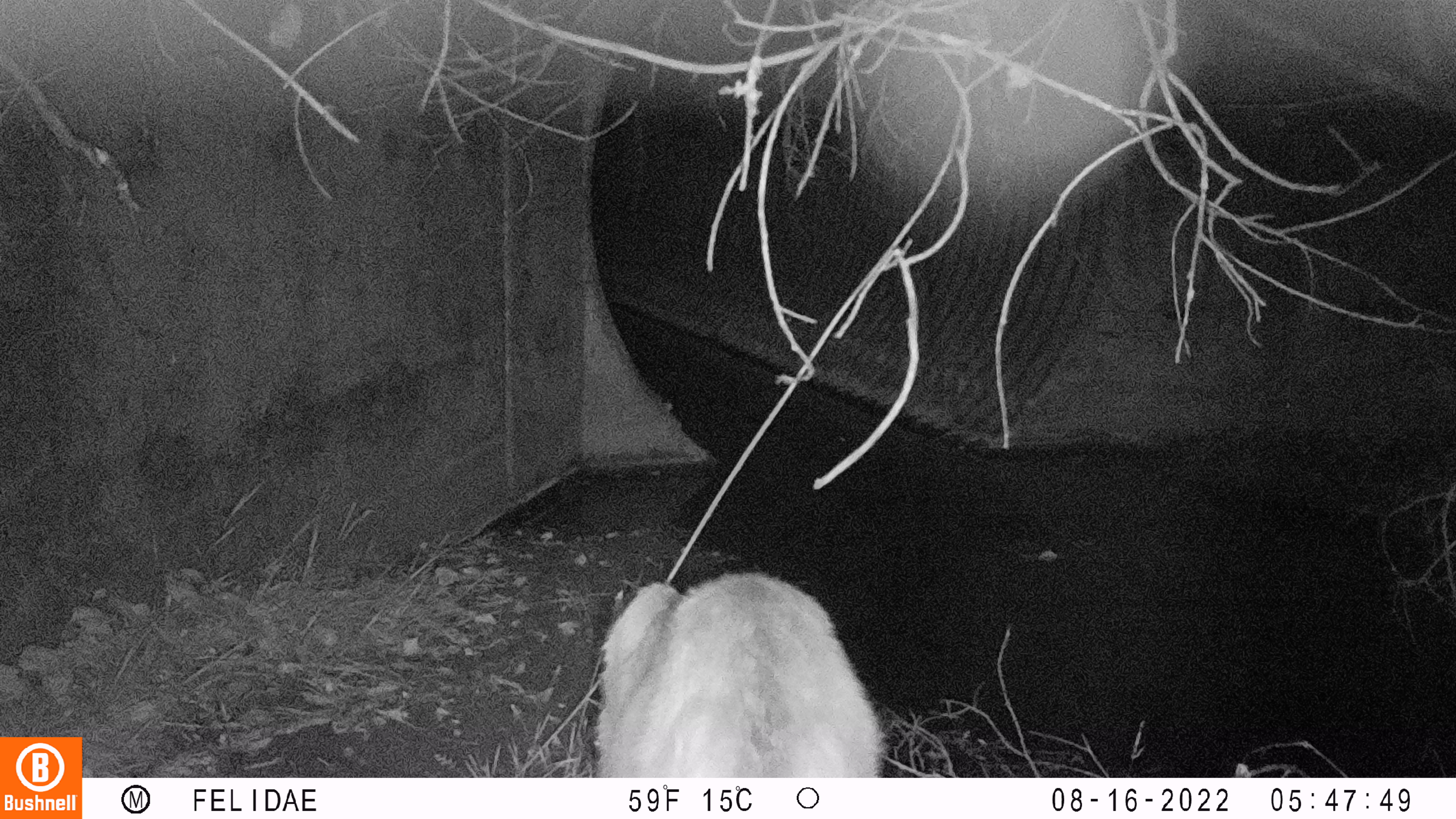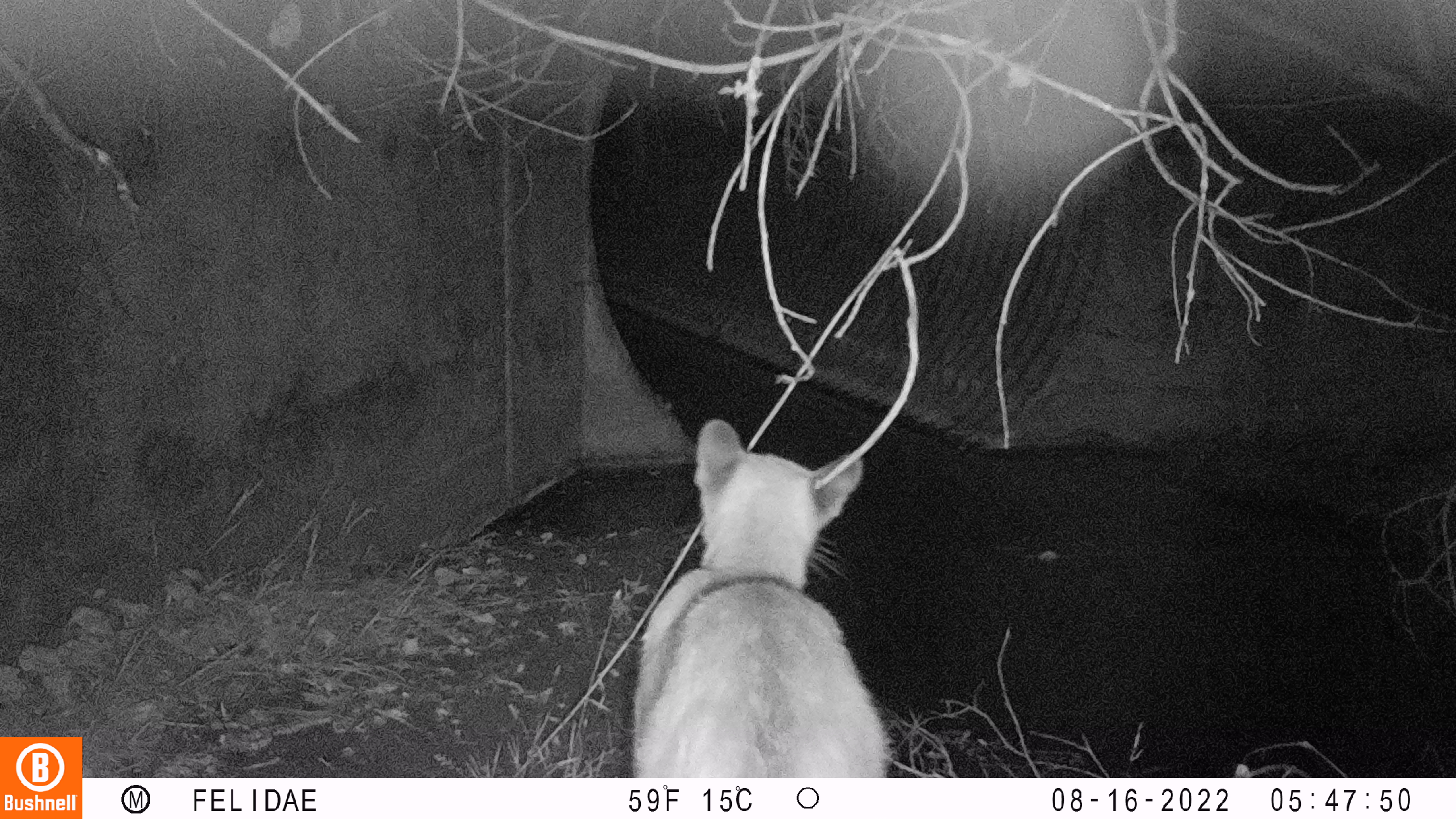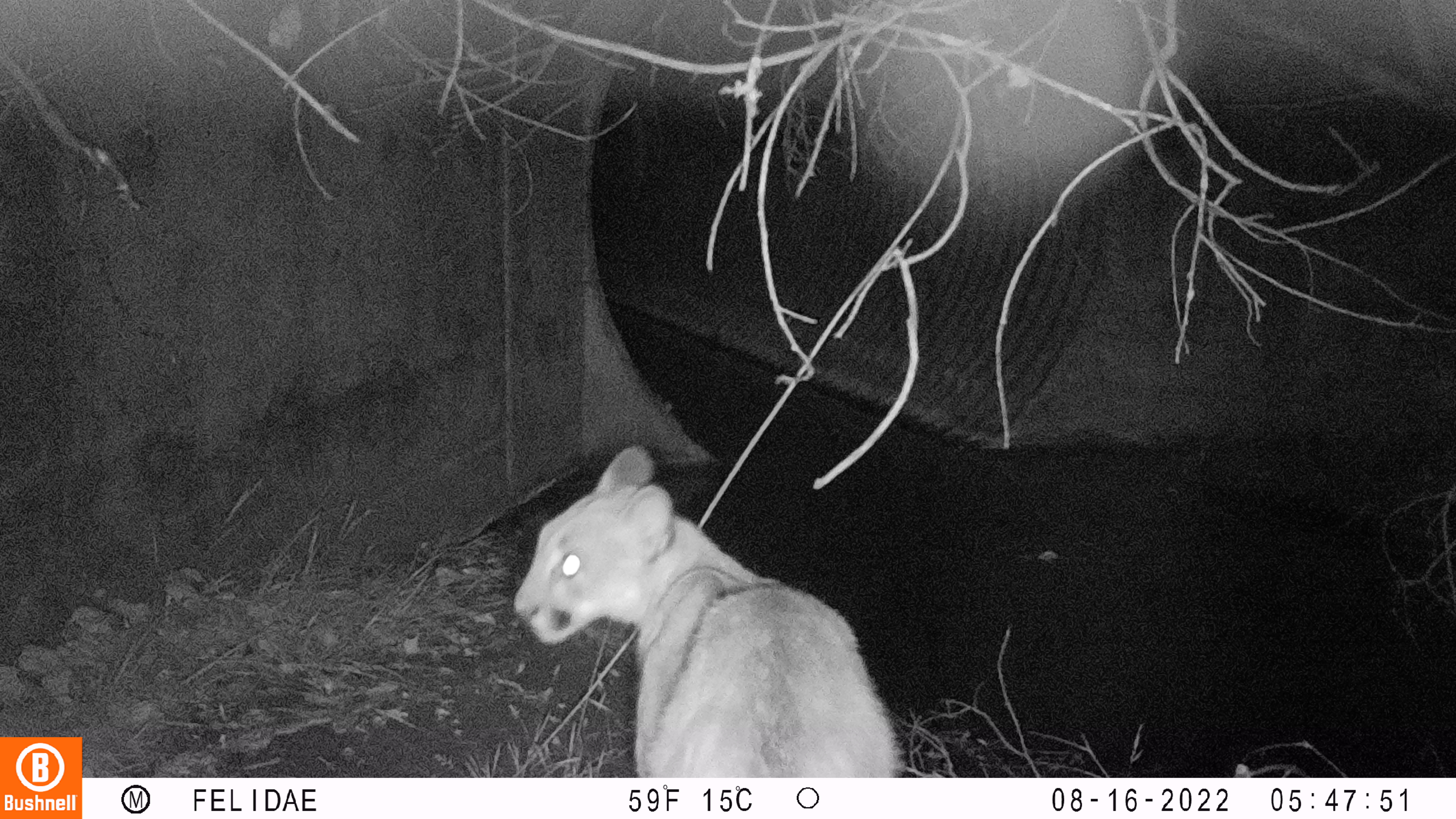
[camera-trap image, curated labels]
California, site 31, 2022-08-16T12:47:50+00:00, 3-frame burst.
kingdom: Animalia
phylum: Chordata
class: Mammalia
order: Carnivora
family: Felidae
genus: Puma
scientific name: Puma concolor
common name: puma